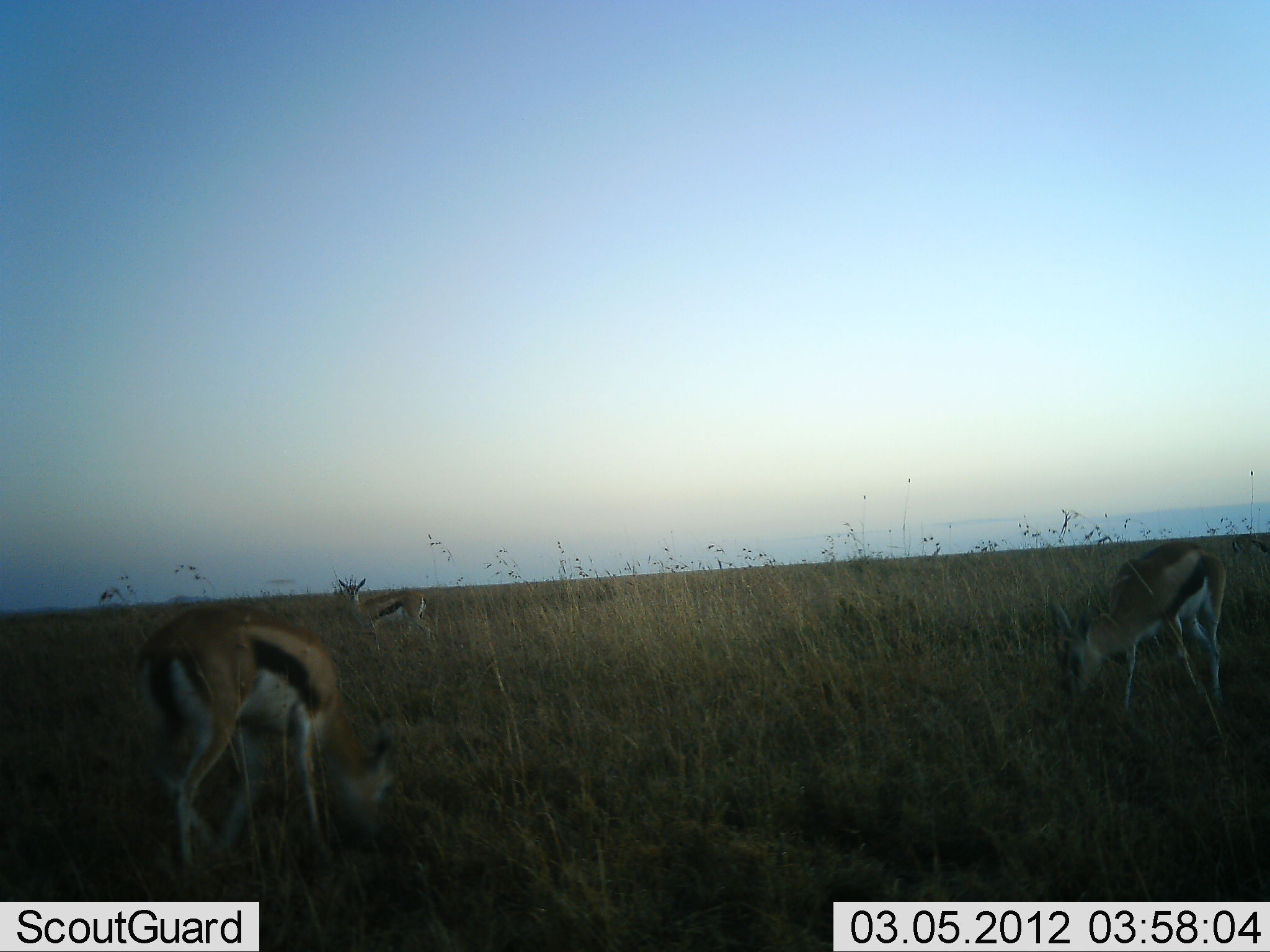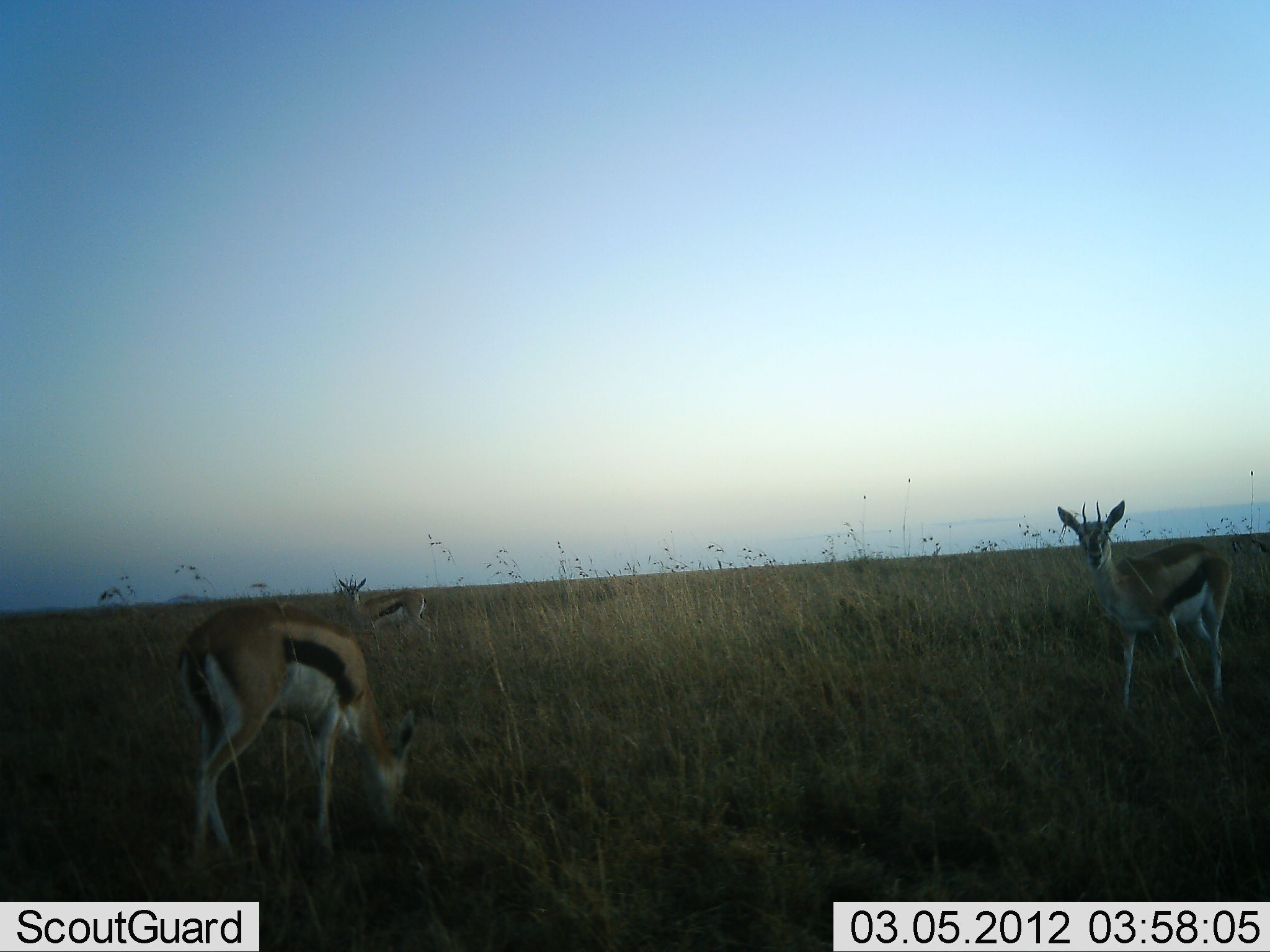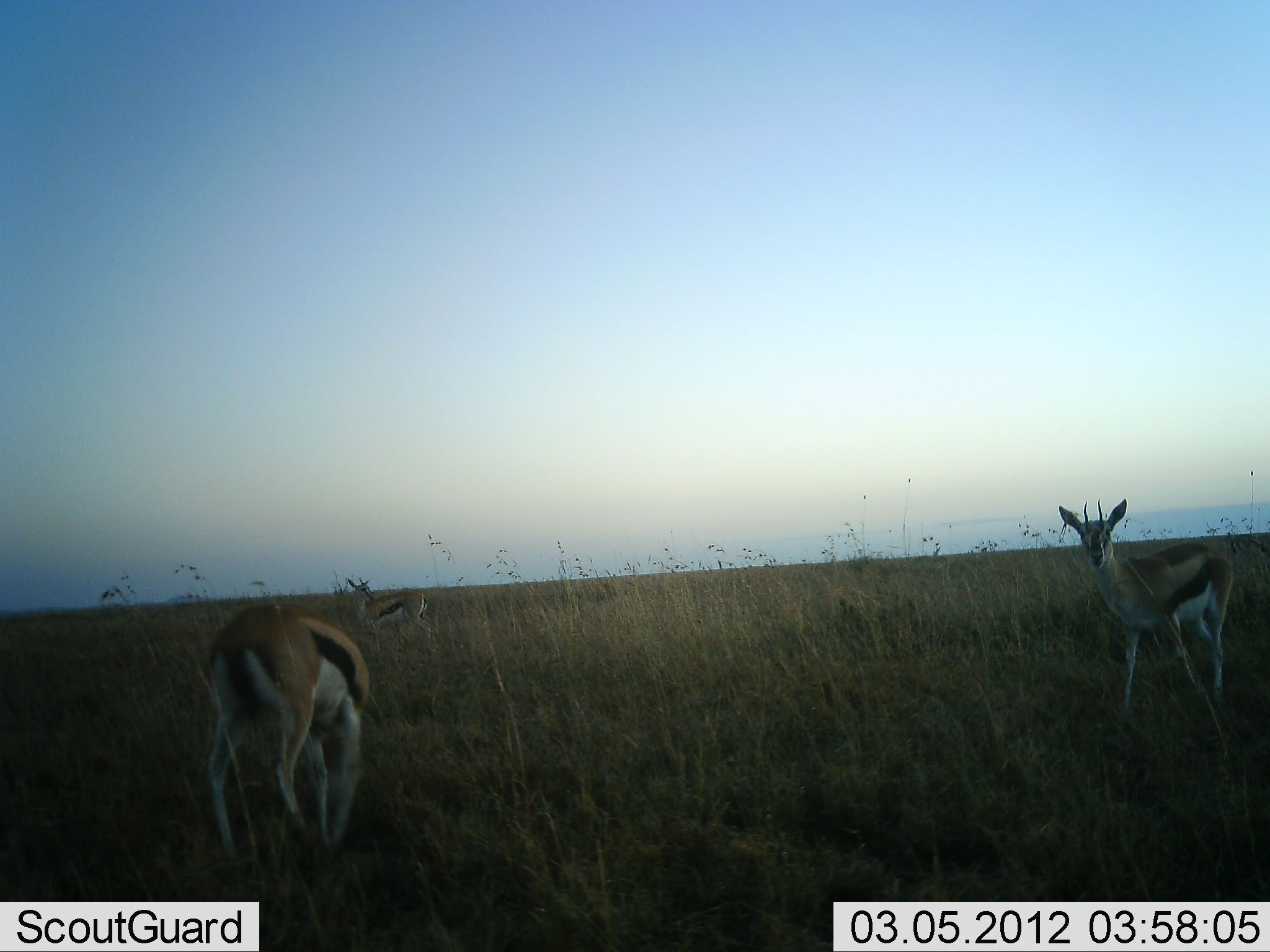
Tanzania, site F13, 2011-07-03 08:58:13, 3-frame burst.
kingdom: Animalia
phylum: Chordata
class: Mammalia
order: Artiodactyla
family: Bovidae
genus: Eudorcas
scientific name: Eudorcas thomsonii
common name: thomson's gazelle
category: gazellethomsons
Gazellethomsons (thomson's gazelle) (Eudorcas thomsonii), count 3. Behavior (volunteer vote fractions): standing 70%, resting 0%, moving 0%, interacting 0%. Young present (vote fraction): 0%. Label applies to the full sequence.